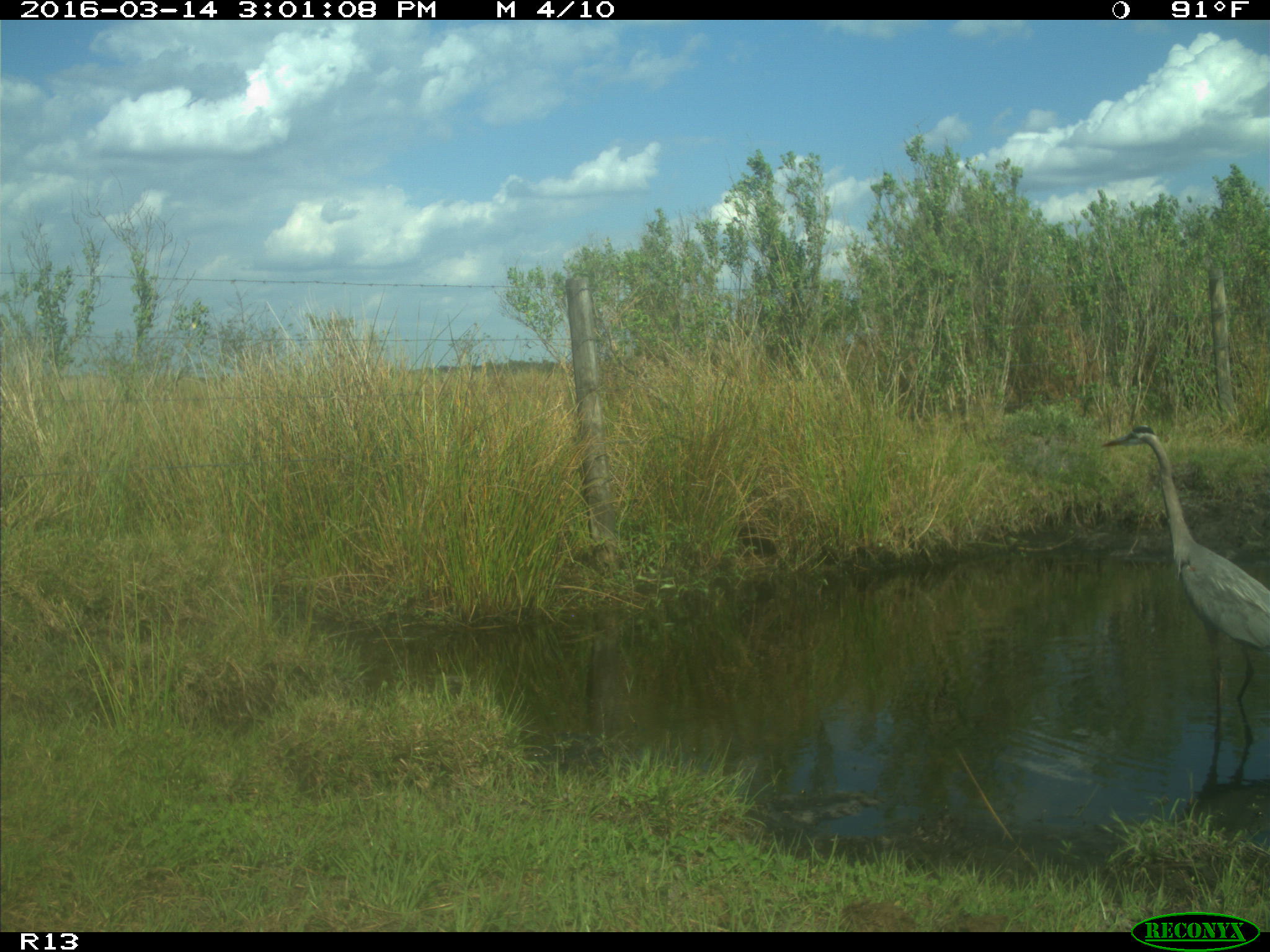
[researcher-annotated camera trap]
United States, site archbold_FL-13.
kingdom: Animalia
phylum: Chordata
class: Aves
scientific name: Aves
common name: birds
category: unidentified bird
Unidentified bird (birds) (Aves).